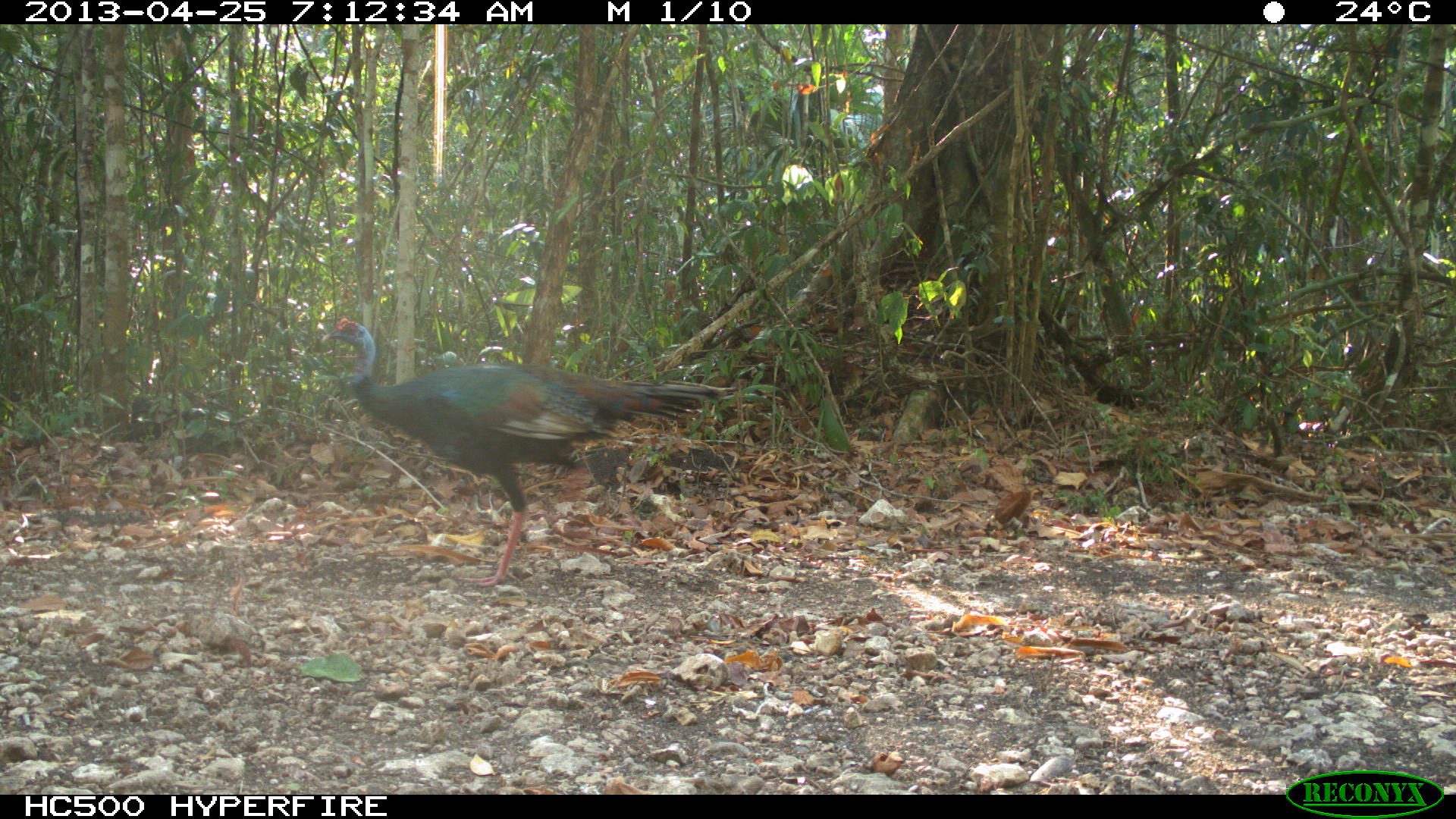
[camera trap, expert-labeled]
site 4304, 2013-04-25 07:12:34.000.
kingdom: Animalia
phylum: Chordata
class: Aves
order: Galliformes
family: Phasianidae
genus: Meleagris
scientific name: Meleagris ocellata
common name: ocellated turkey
Meleagris ocellata (ocellated turkey), count 1.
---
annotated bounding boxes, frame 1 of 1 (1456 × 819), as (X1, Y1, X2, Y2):
meleagris ocellata: (319, 315, 738, 587)